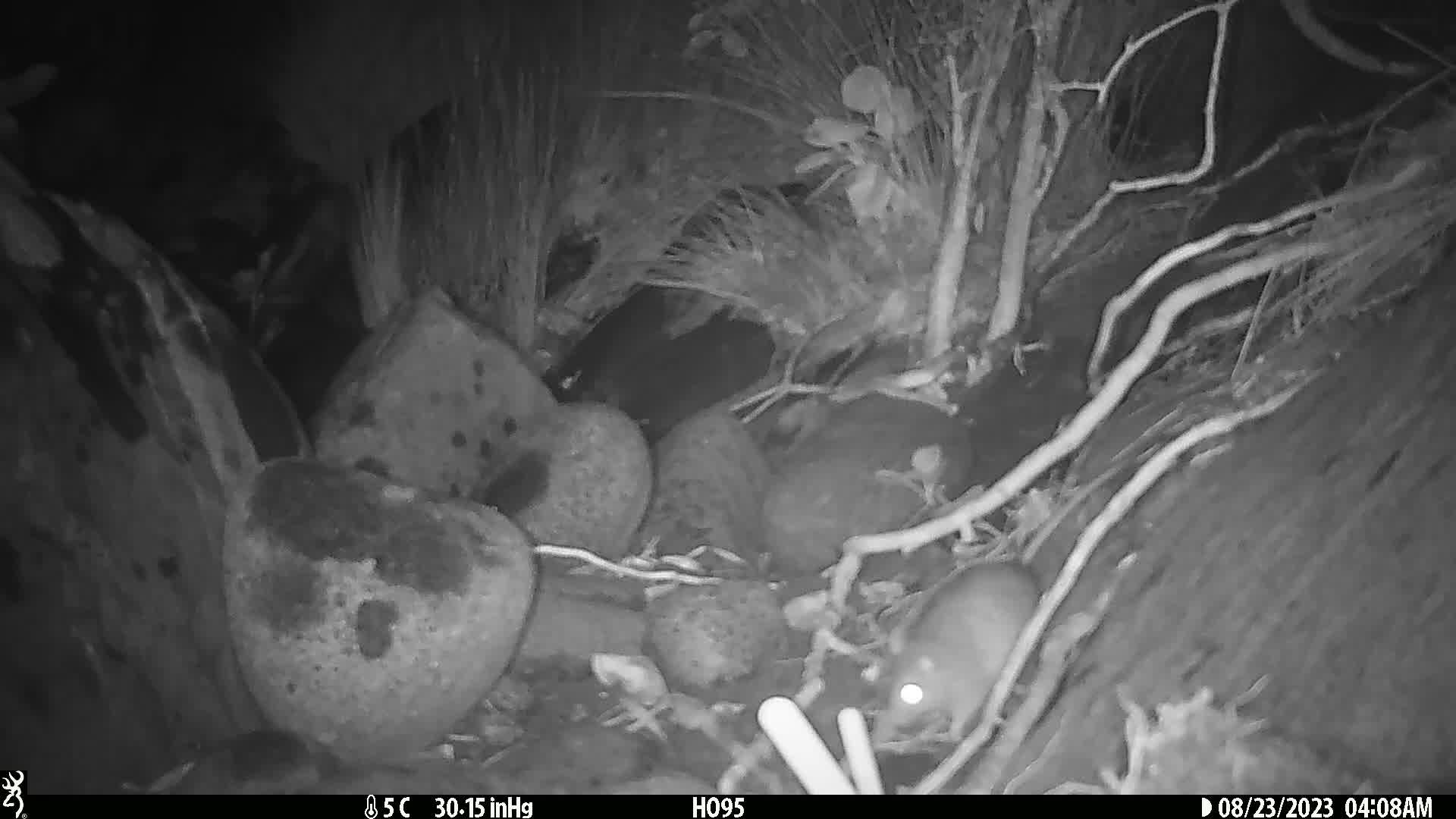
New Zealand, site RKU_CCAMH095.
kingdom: Animalia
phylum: Chordata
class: Mammalia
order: Rodentia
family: Muridae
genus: Rattus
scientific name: Rattus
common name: rat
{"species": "rat (Rattus)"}